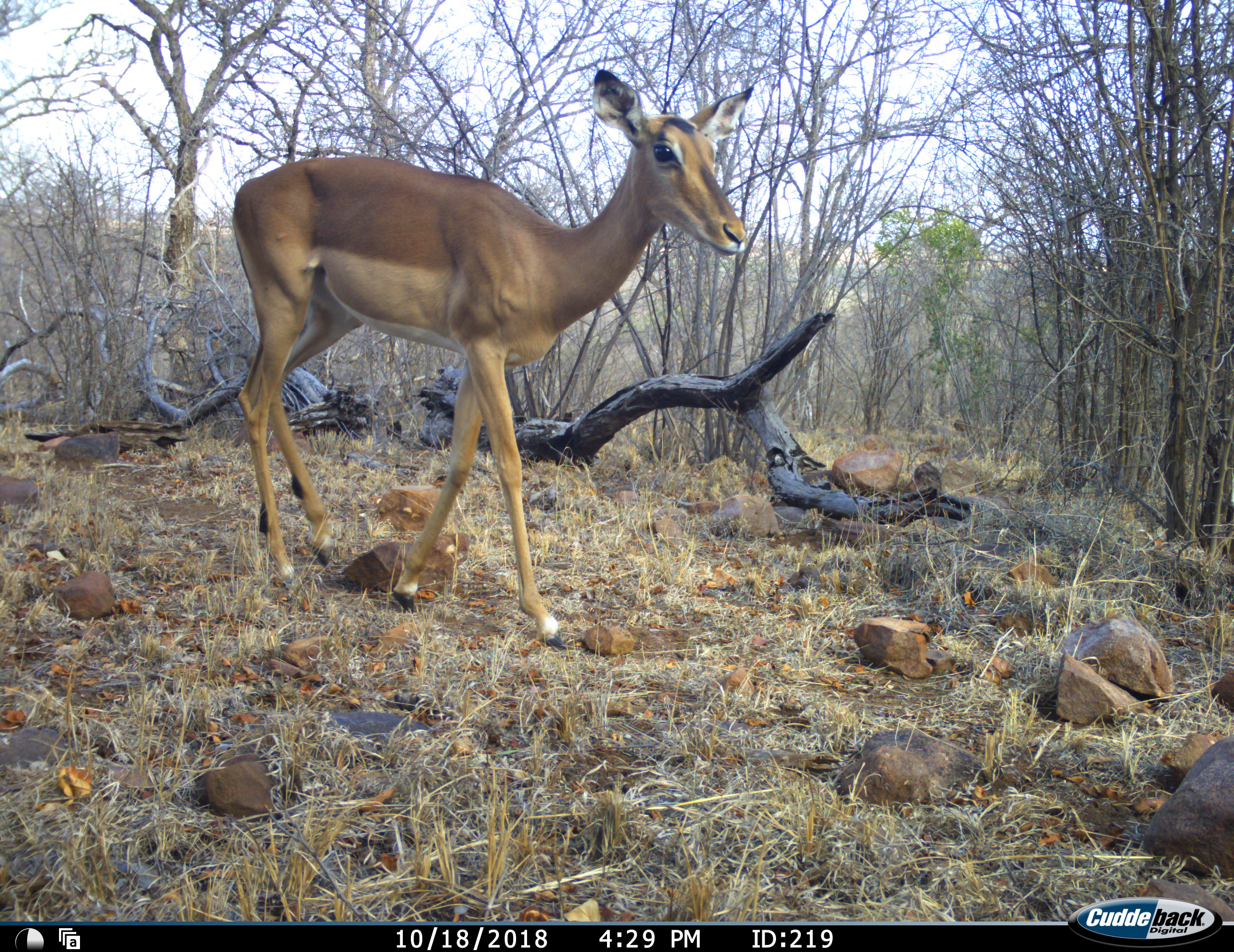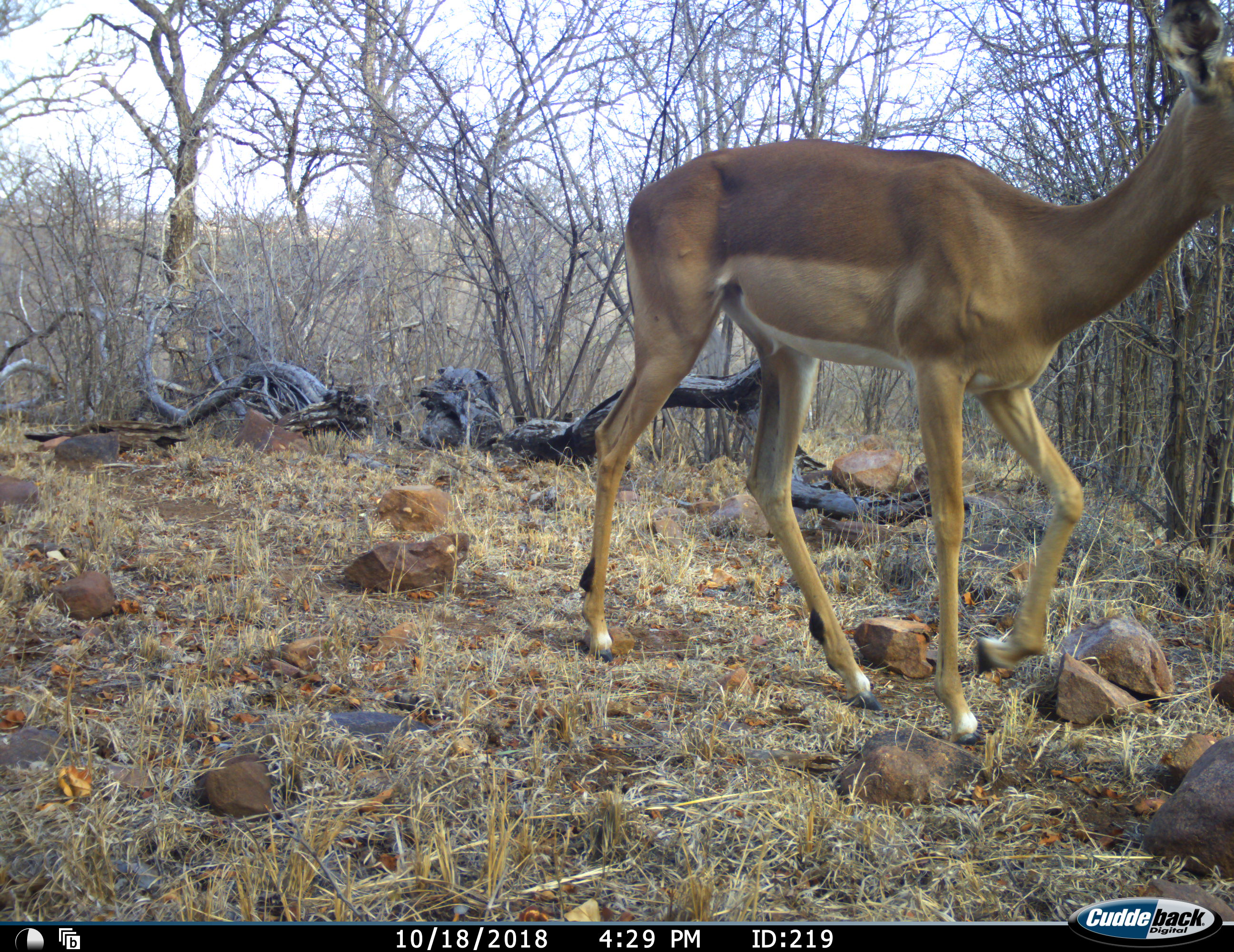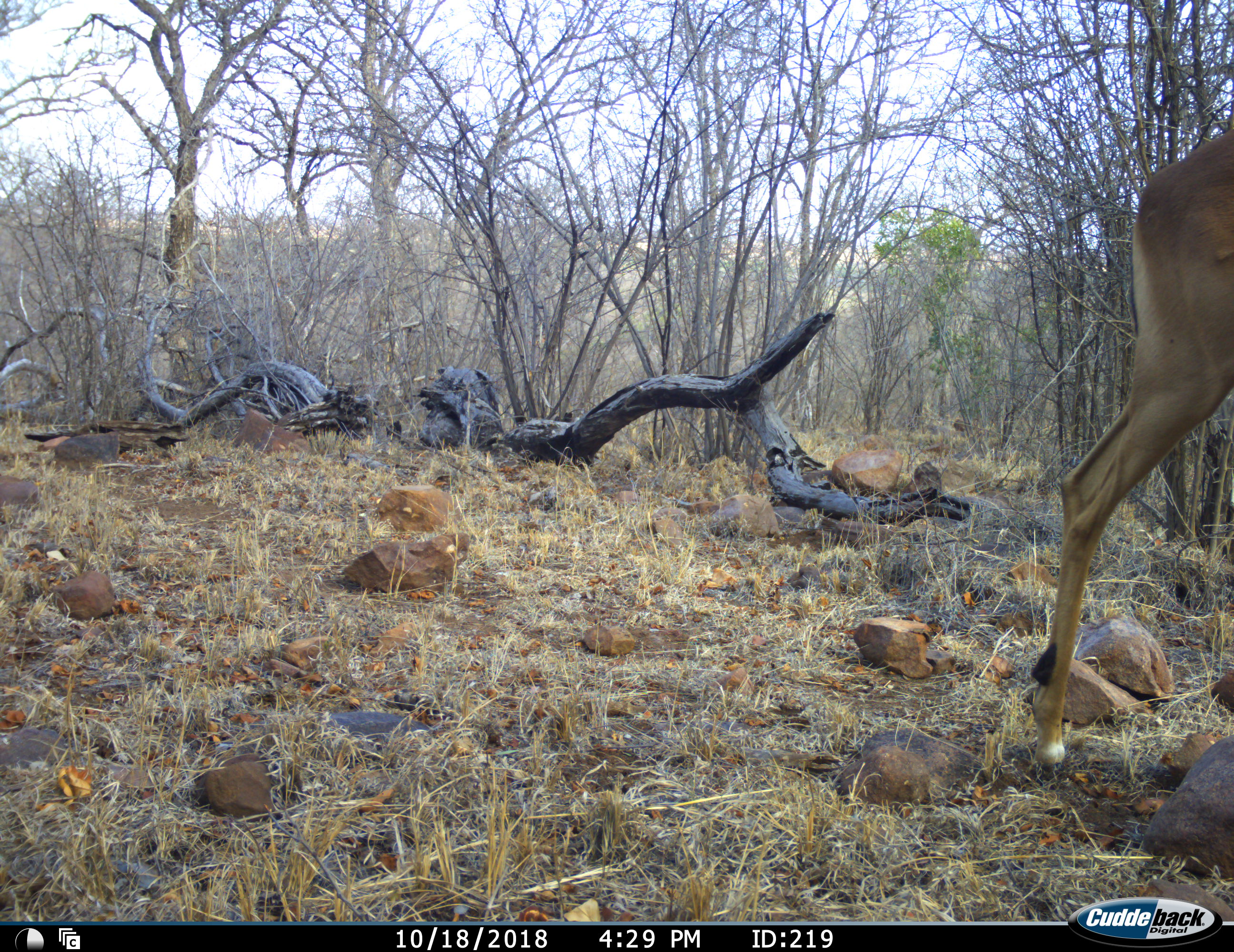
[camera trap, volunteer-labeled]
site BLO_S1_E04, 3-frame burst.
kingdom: Animalia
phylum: Chordata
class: Mammalia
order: Artiodactyla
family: Bovidae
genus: Aepyceros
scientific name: Aepyceros melampus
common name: impala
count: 1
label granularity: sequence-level